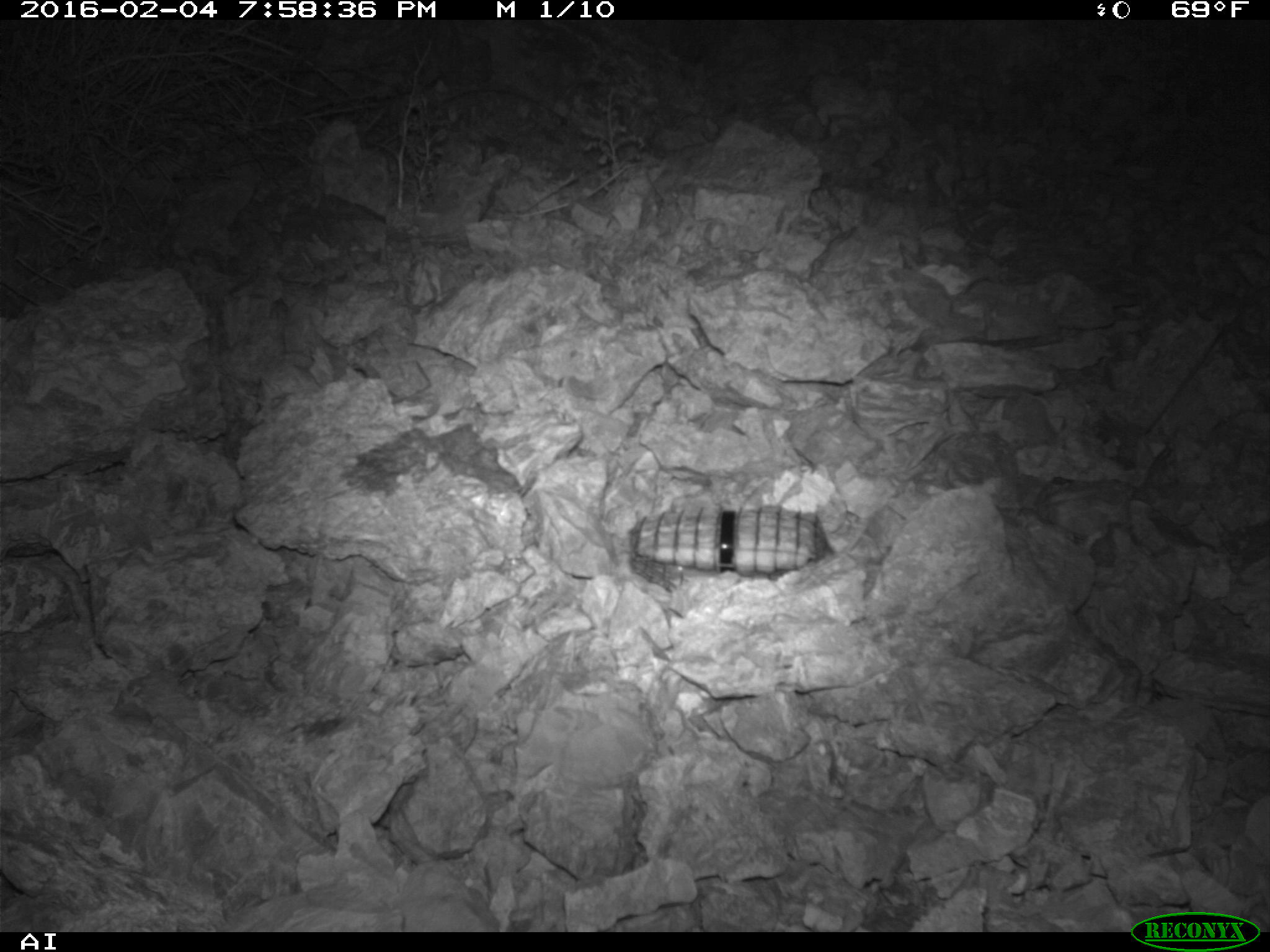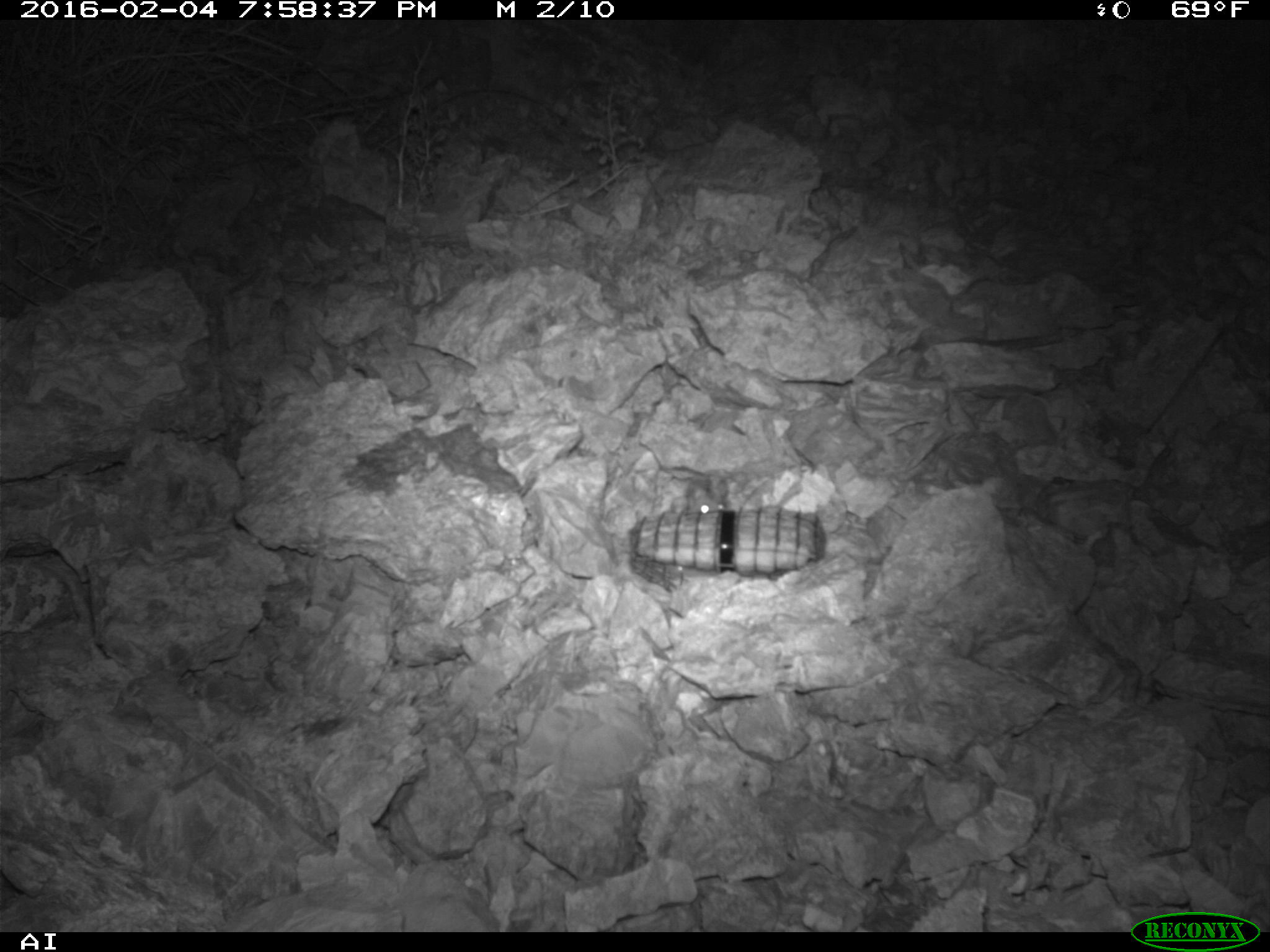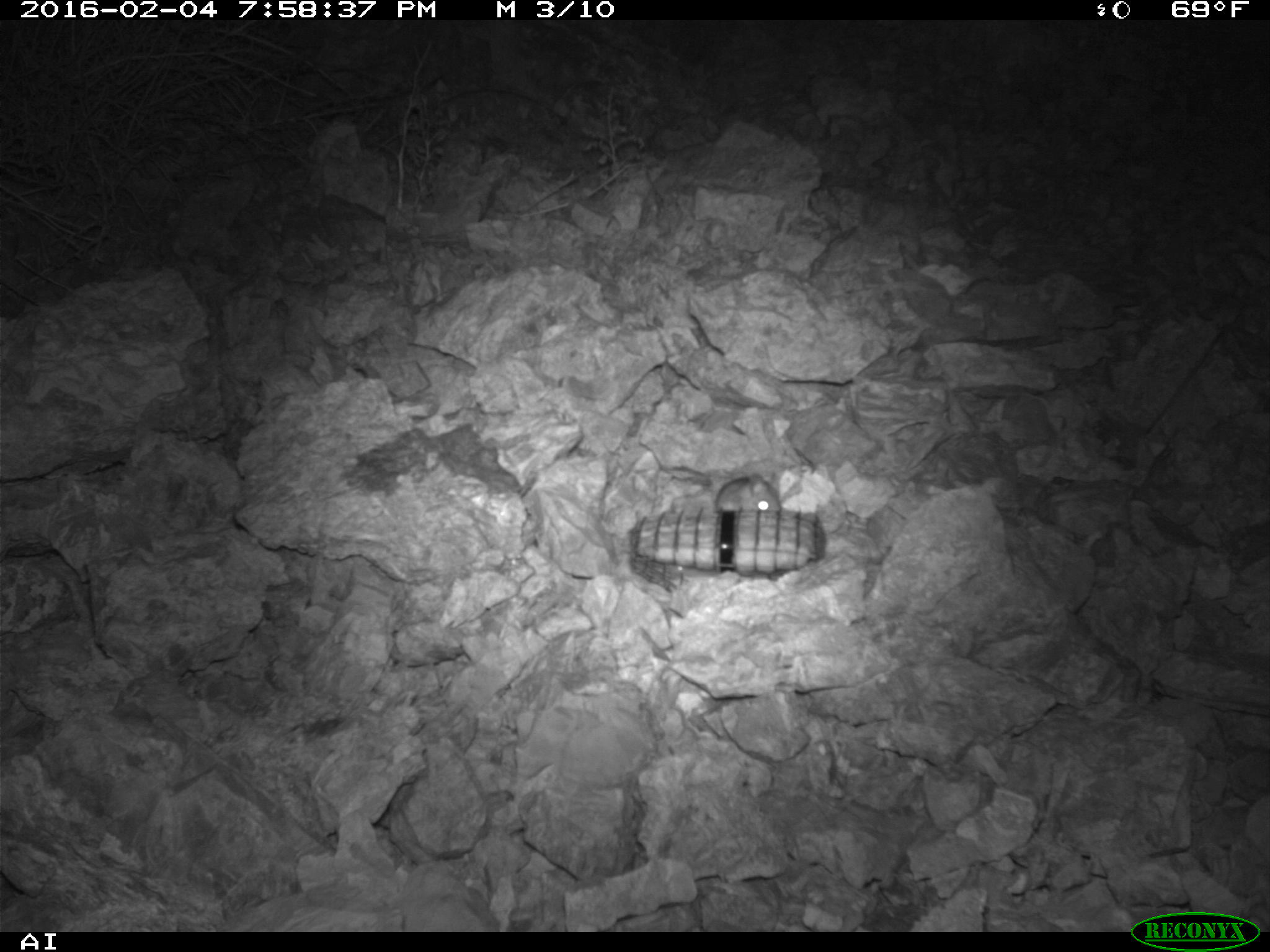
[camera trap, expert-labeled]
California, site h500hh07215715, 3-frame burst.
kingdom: Animalia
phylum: Chordata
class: Mammalia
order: Rodentia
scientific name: Rodentia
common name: rodent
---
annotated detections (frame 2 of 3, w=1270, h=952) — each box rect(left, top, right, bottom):
rodent: rect(684, 485, 724, 514)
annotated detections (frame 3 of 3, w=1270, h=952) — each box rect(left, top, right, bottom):
rodent: rect(713, 466, 786, 511)